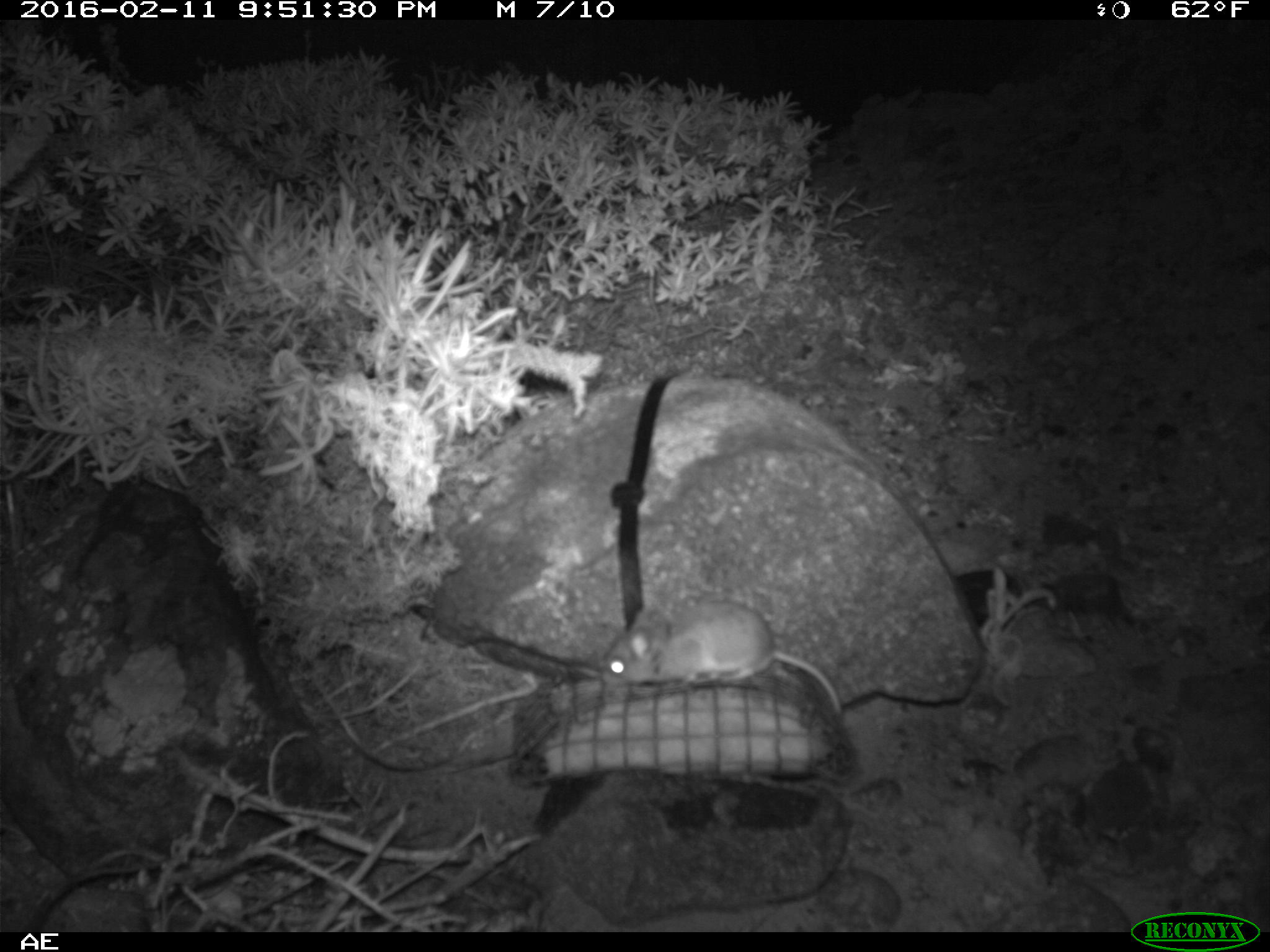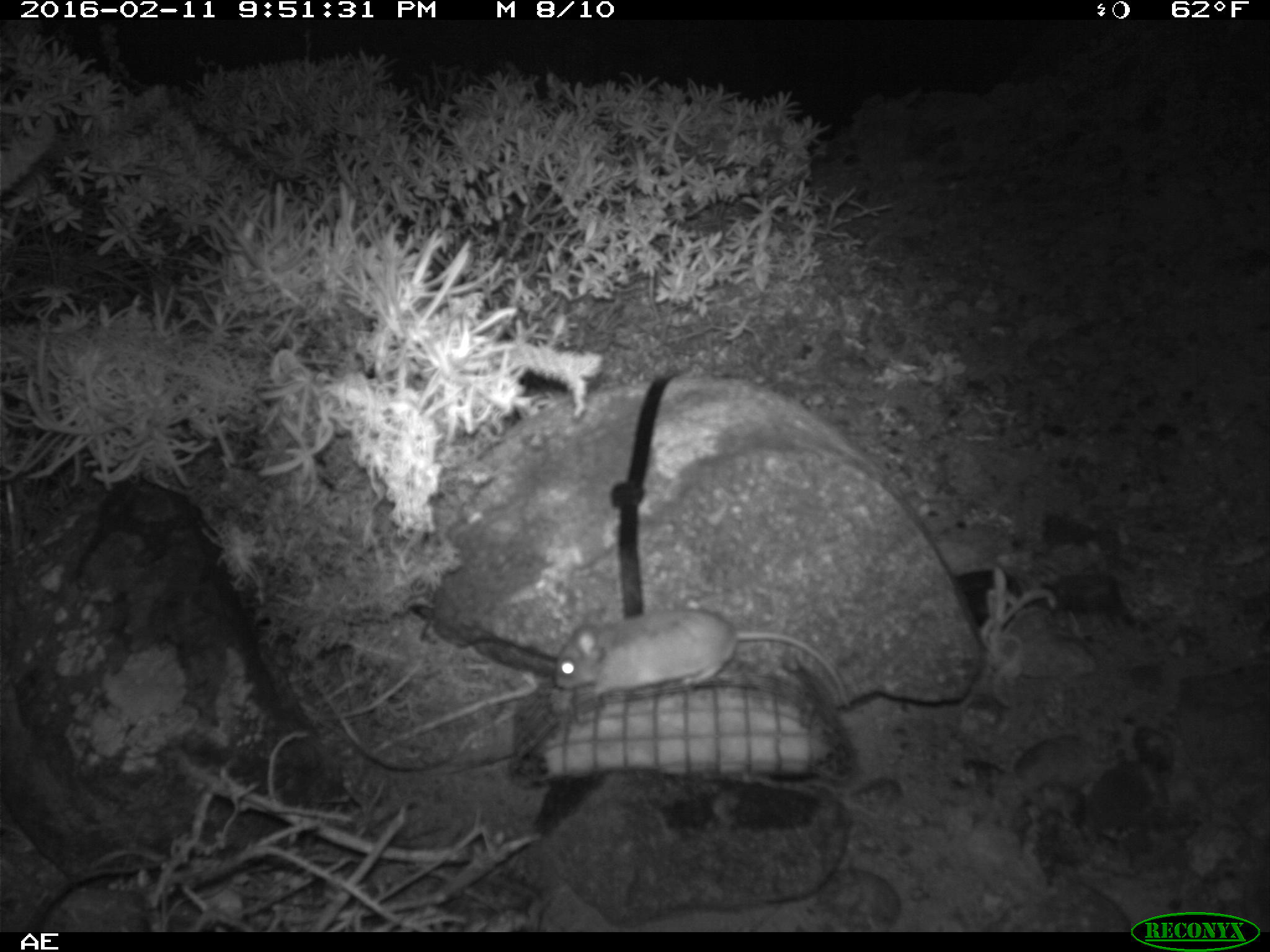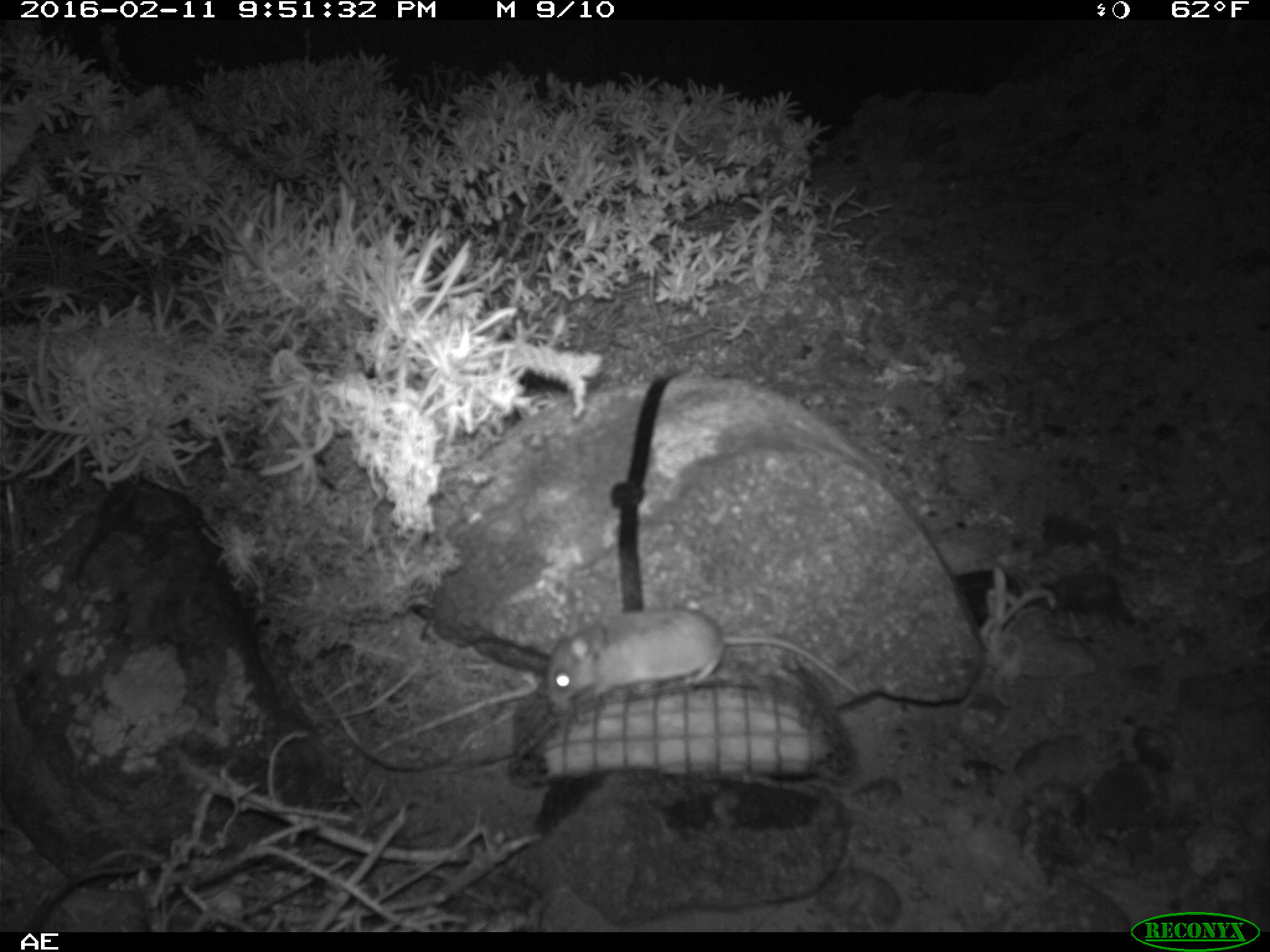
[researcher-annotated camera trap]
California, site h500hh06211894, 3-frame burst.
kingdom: Animalia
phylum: Chordata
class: Mammalia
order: Rodentia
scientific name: Rodentia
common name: rodent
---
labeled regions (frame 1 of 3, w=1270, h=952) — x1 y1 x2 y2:
rodent: 602 596 843 714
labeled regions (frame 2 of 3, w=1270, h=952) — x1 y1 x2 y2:
rodent: 551 610 848 710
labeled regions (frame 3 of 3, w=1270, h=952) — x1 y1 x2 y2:
rodent: 545 609 864 708